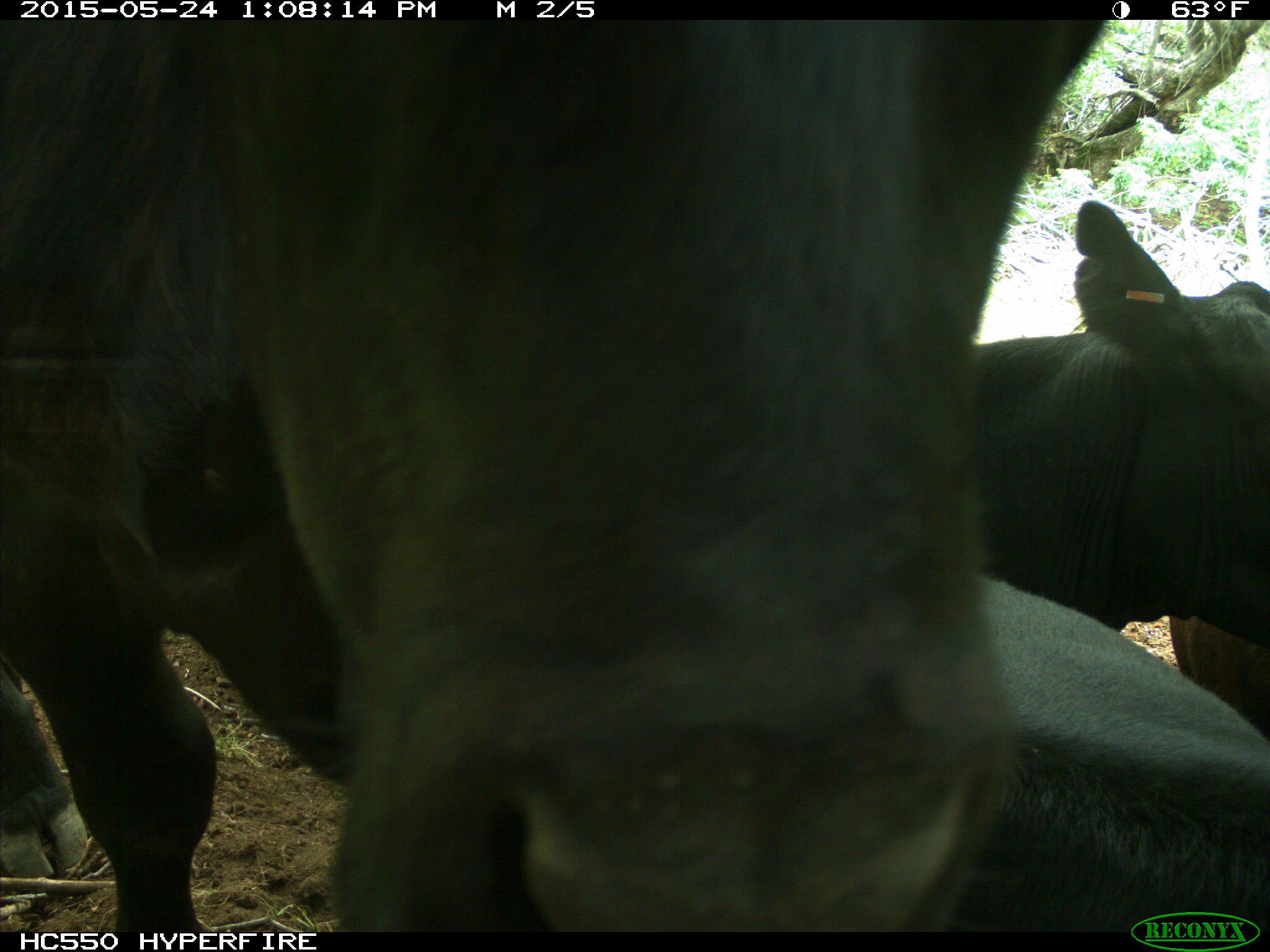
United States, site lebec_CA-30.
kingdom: Animalia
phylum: Chordata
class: Mammalia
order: Artiodactyla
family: Bovidae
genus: Bos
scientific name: Bos taurus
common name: domestic cow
Bos taurus (domestic cow).